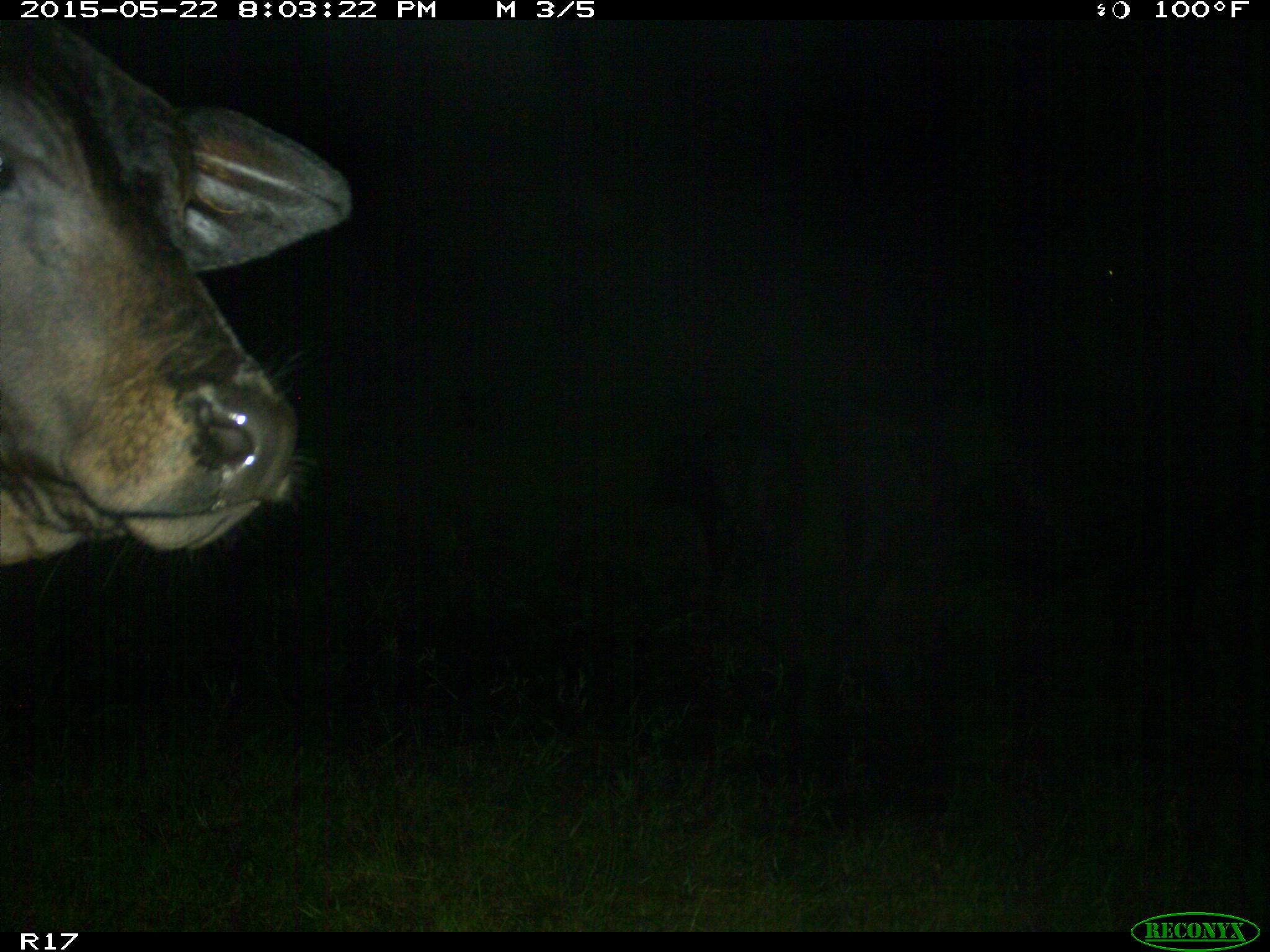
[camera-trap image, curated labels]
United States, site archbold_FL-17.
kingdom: Animalia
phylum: Chordata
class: Mammalia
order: Artiodactyla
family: Bovidae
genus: Bos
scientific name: Bos taurus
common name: domestic cow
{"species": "Bos taurus (domestic cow)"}